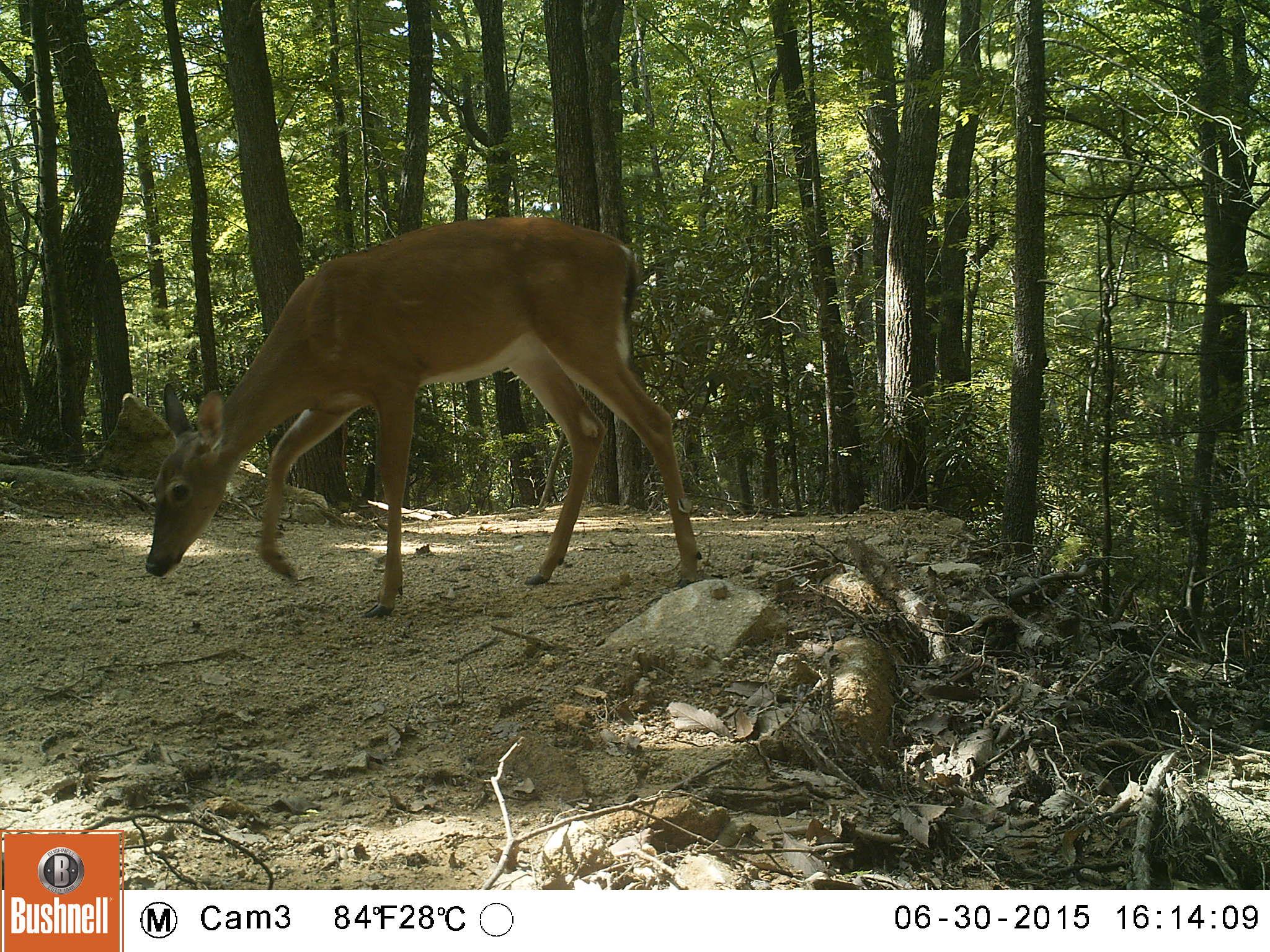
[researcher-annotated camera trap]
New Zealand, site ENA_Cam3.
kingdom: Animalia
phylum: Chordata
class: Mammalia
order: Artiodactyla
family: Cervidae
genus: Odocoileus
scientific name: Odocoileus virginianus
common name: white-tailed deer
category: white tailed deer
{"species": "white tailed deer (white-tailed deer) (Odocoileus virginianus)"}